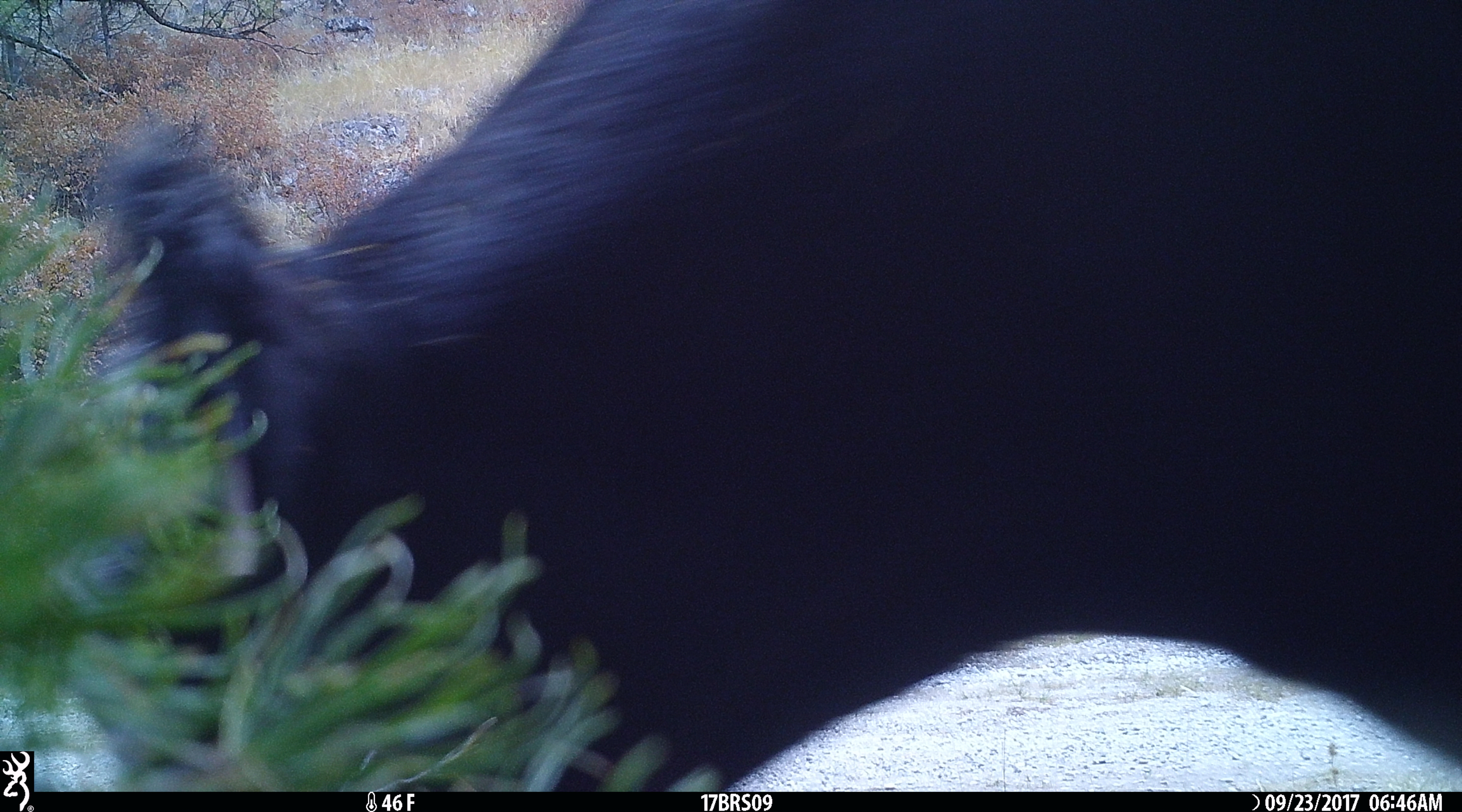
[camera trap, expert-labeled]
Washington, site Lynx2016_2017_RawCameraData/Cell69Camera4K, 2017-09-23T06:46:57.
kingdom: Animalia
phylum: Chordata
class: Mammalia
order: Artiodactyla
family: Bovidae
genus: Bos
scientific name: Bos taurus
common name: domestic cattle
Domestic cattle (Bos taurus). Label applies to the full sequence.